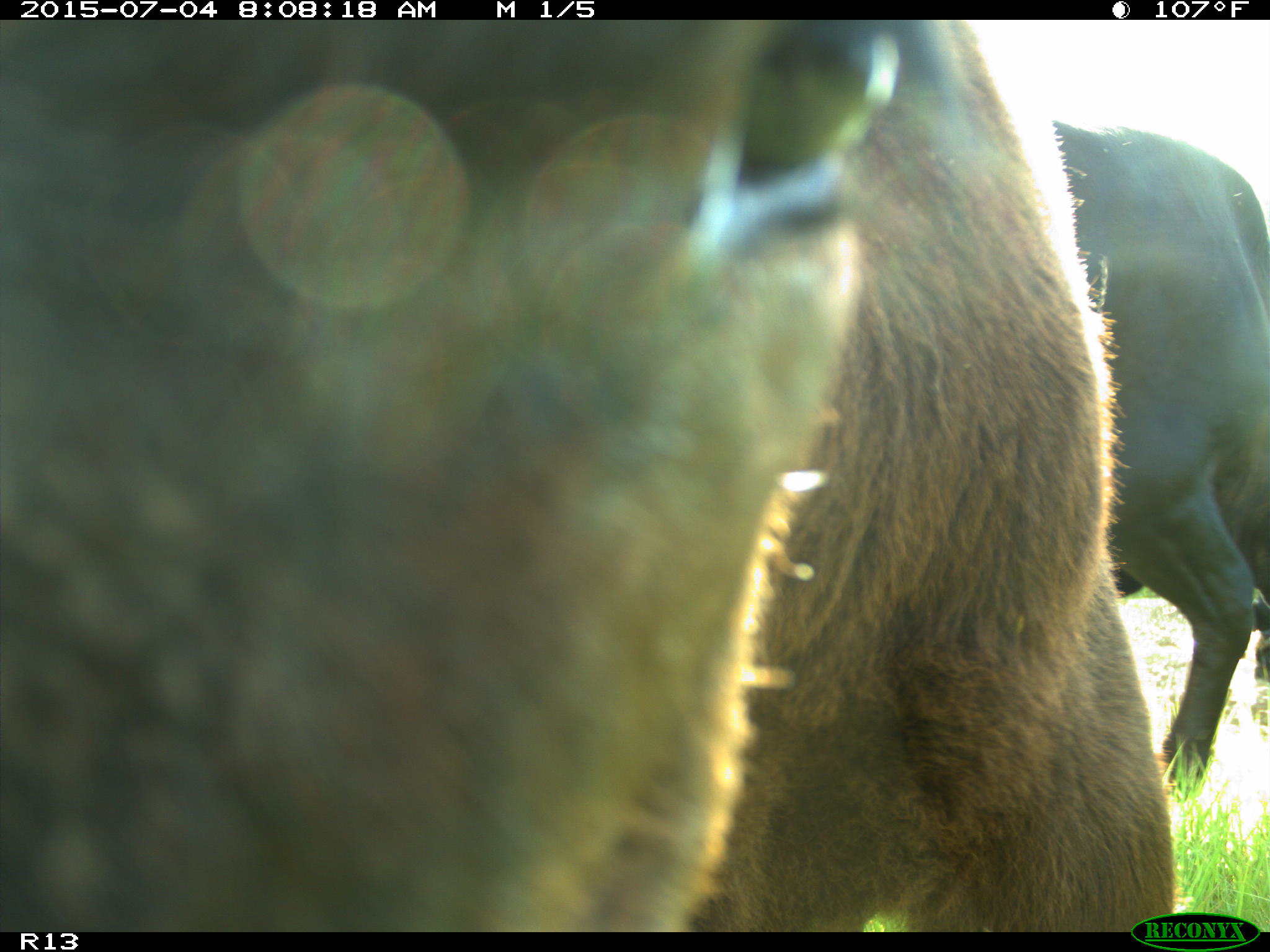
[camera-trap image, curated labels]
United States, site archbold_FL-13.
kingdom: Animalia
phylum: Chordata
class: Mammalia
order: Artiodactyla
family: Bovidae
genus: Bos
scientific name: Bos taurus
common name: domestic cow